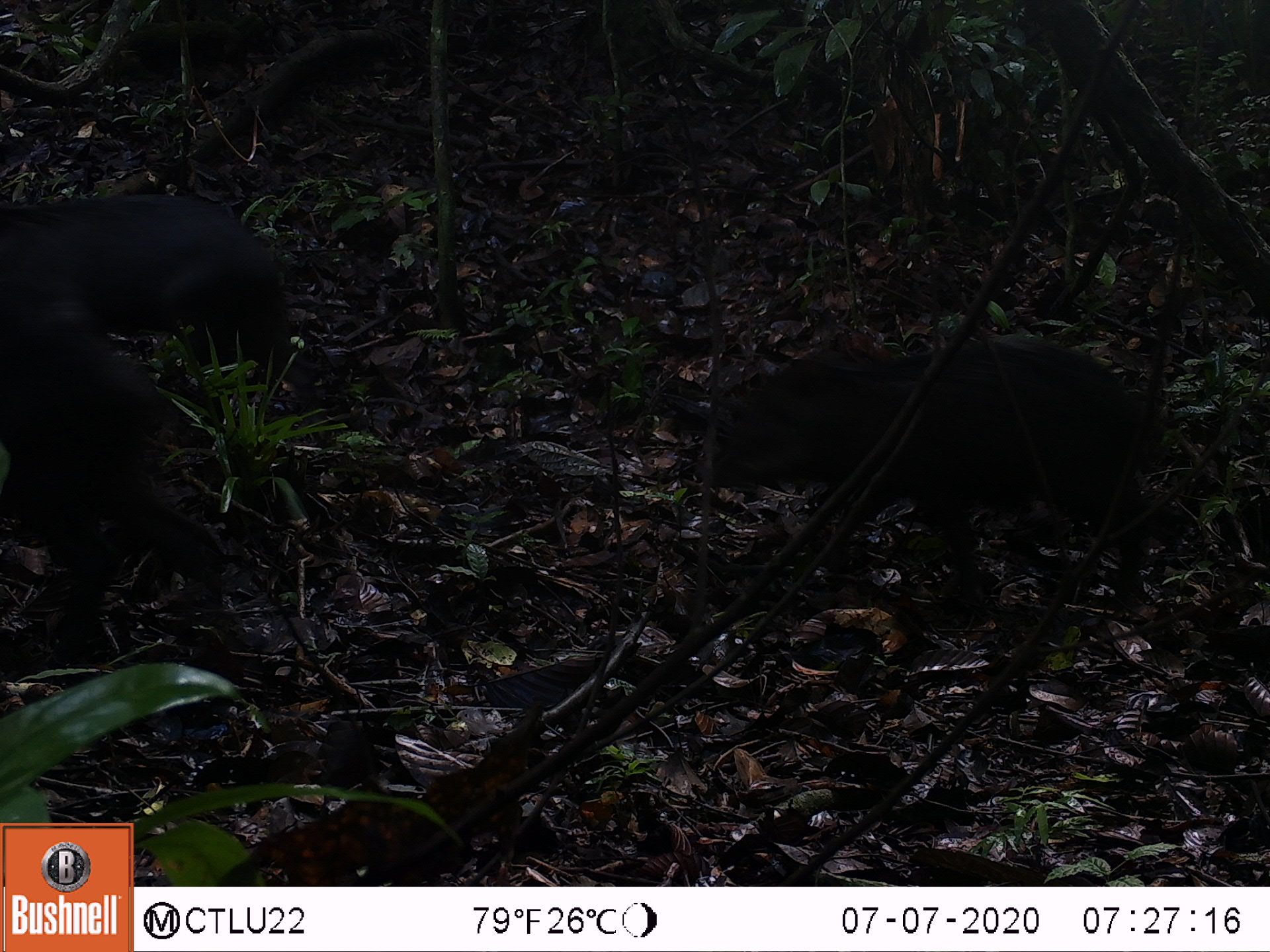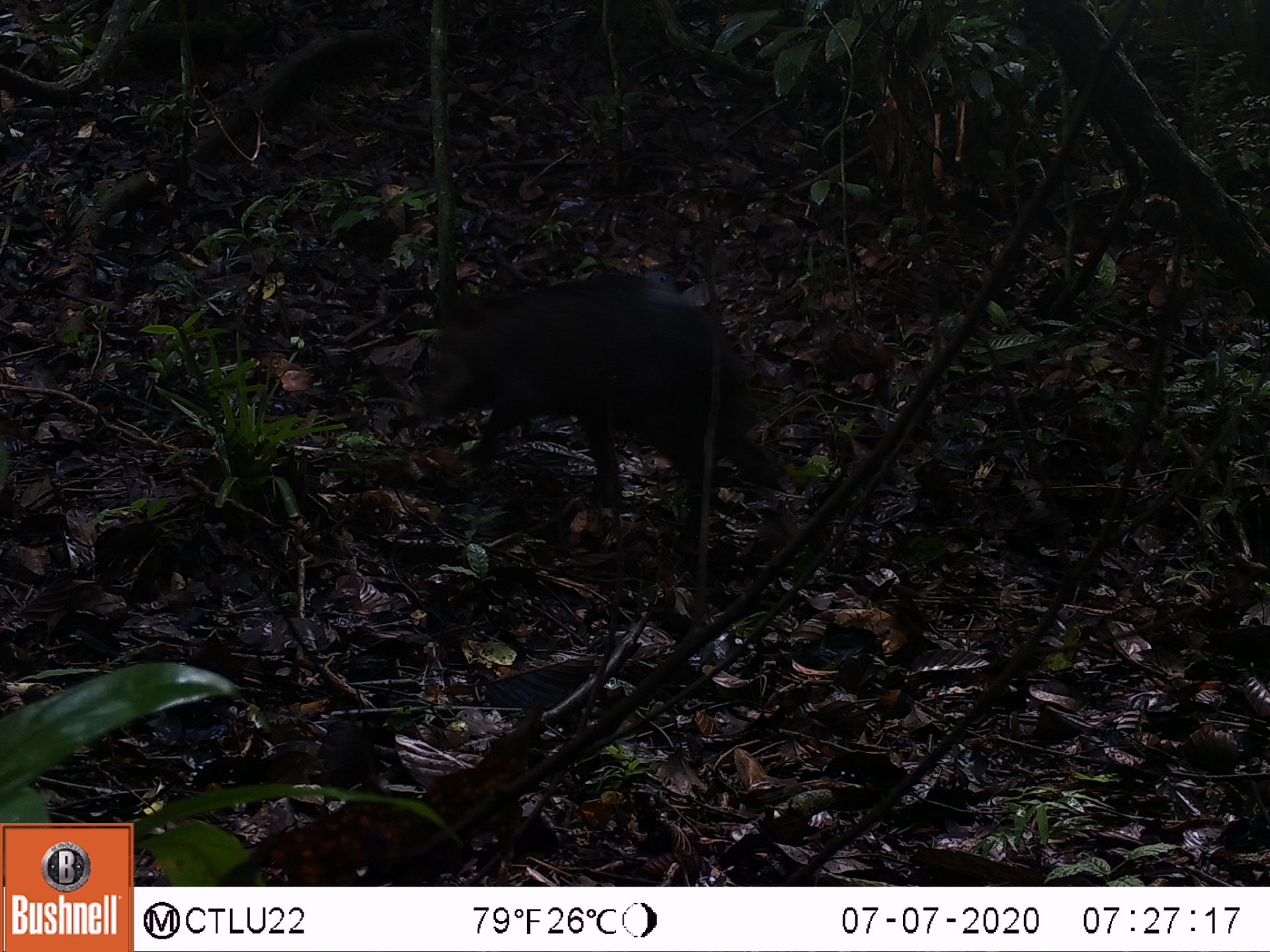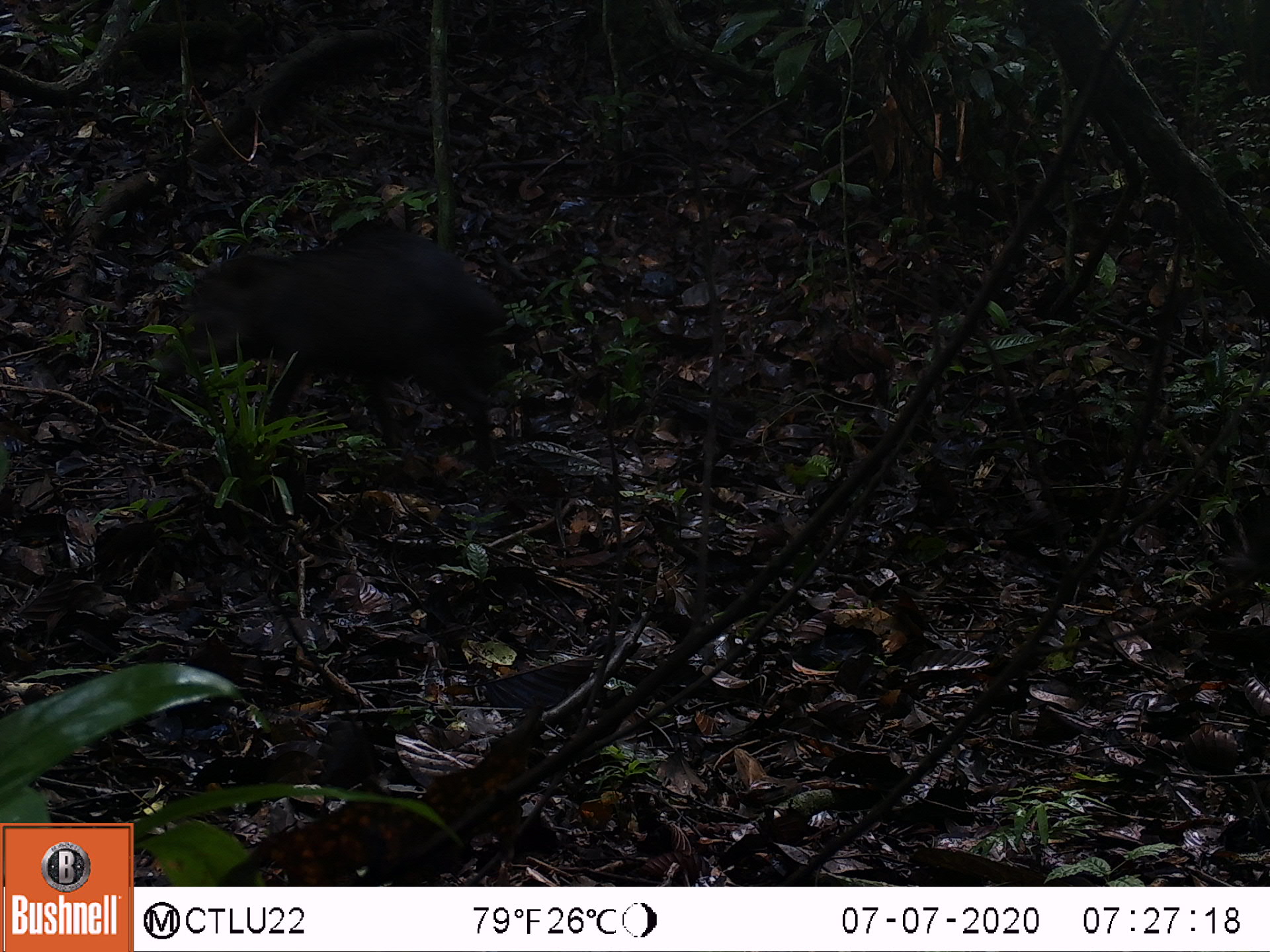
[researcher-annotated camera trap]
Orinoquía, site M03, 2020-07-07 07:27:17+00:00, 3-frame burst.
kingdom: Animalia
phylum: Chordata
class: Mammalia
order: Artiodactyla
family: Tayassuidae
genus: Pecari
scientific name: Pecari tajacu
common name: collared peccary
Collared peccary (Pecari tajacu).